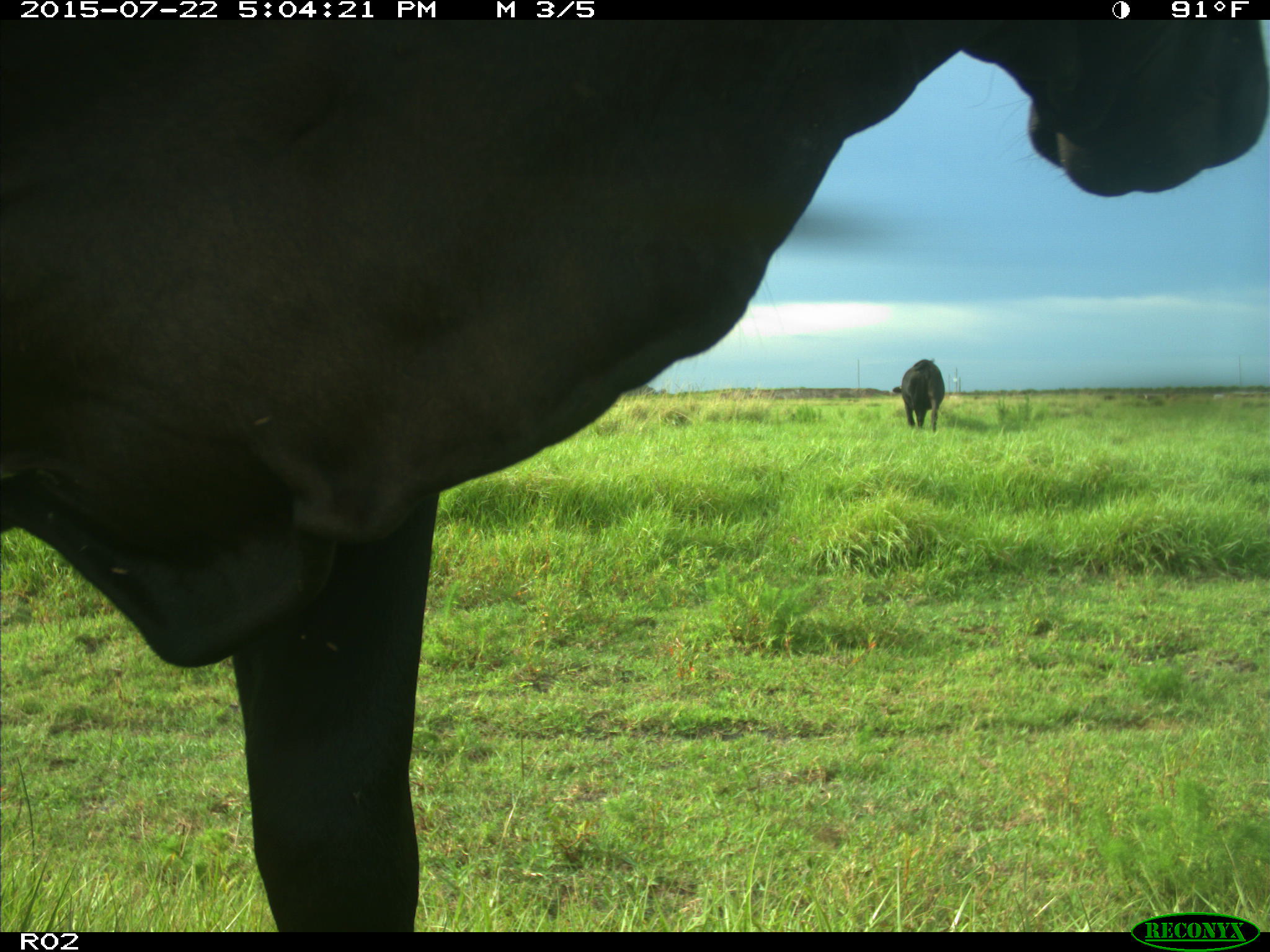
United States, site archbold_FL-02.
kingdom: Animalia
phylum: Chordata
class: Mammalia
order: Artiodactyla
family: Bovidae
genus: Bos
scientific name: Bos taurus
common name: domestic cow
Bos taurus (domestic cow).